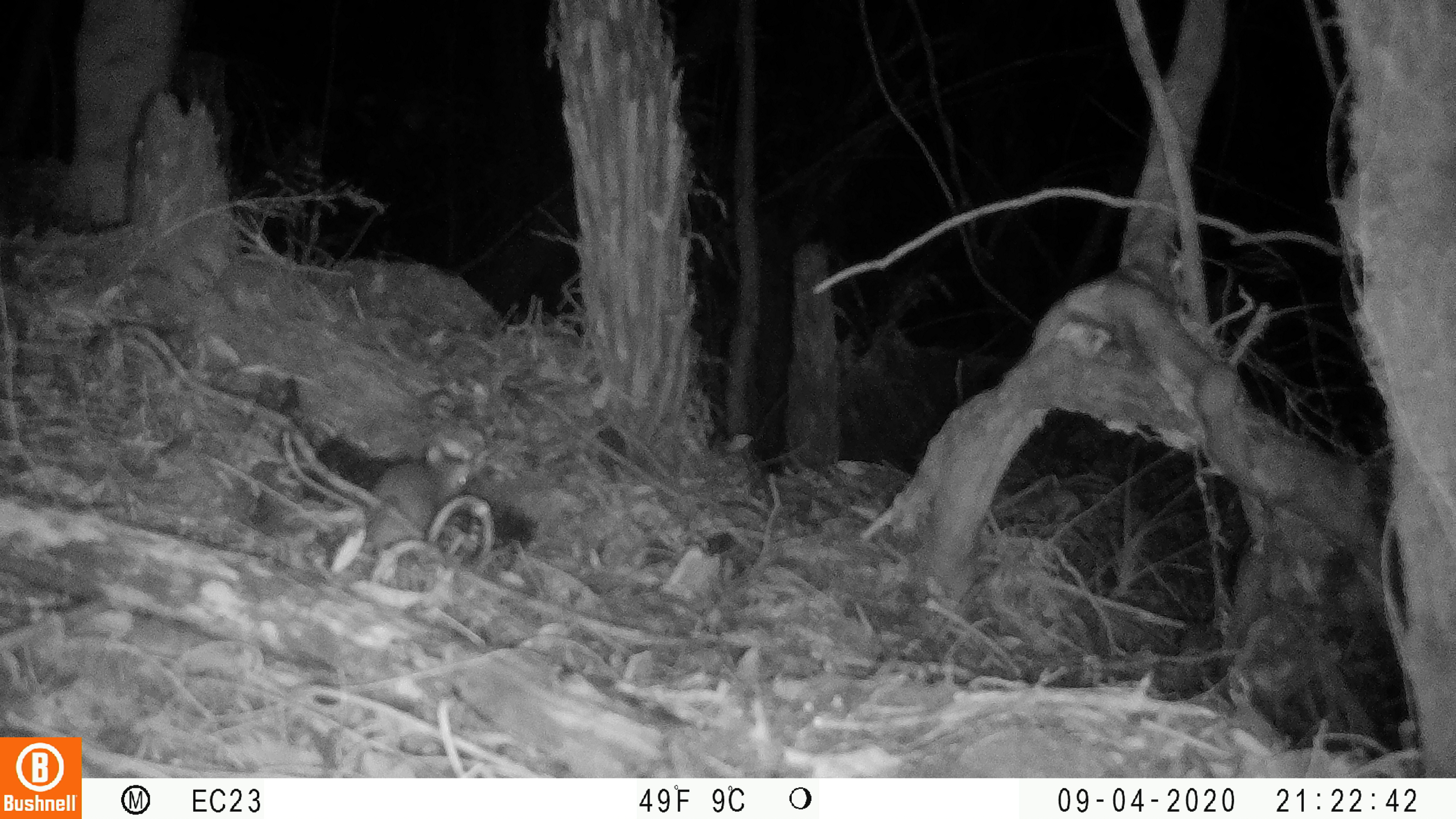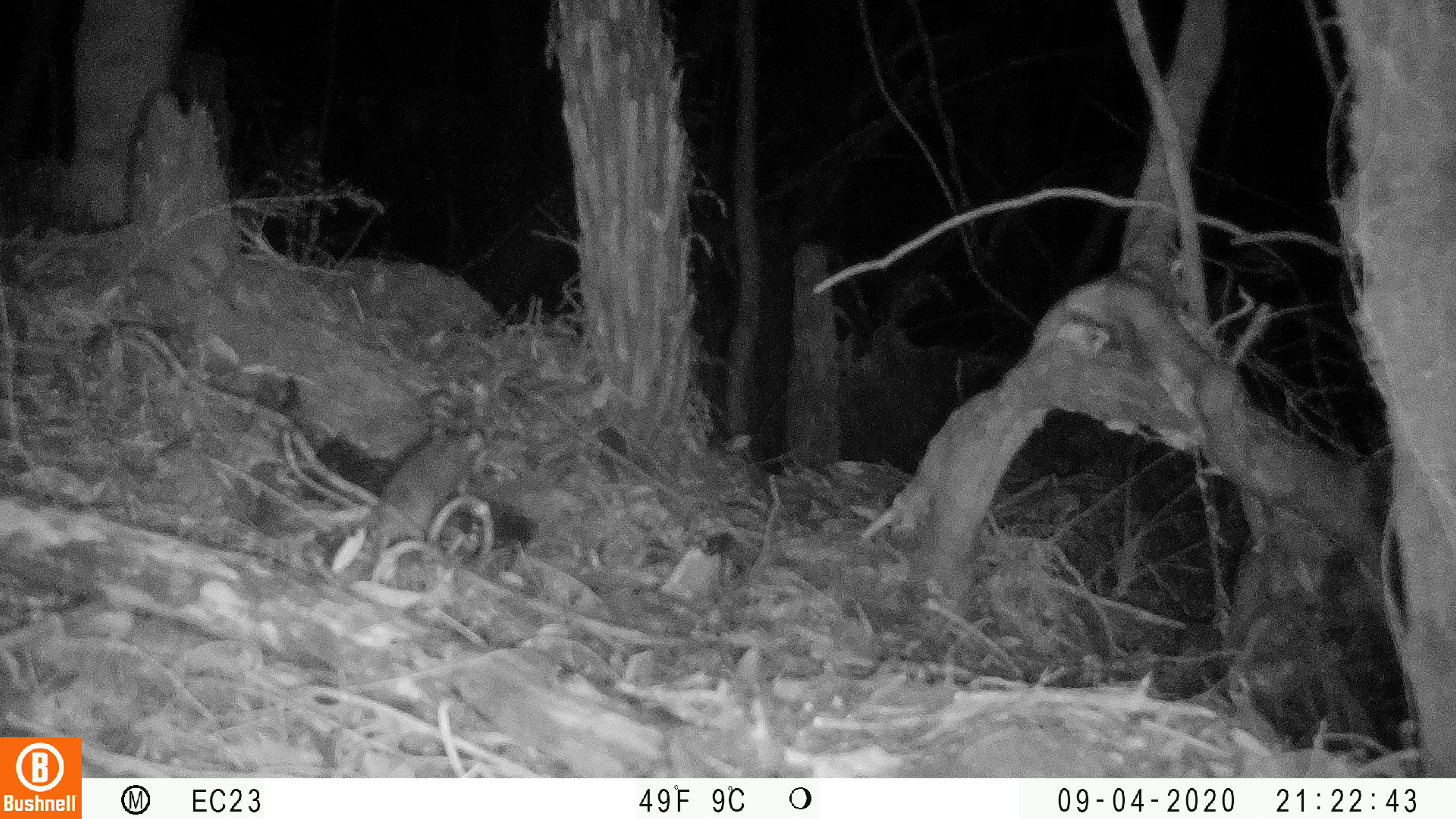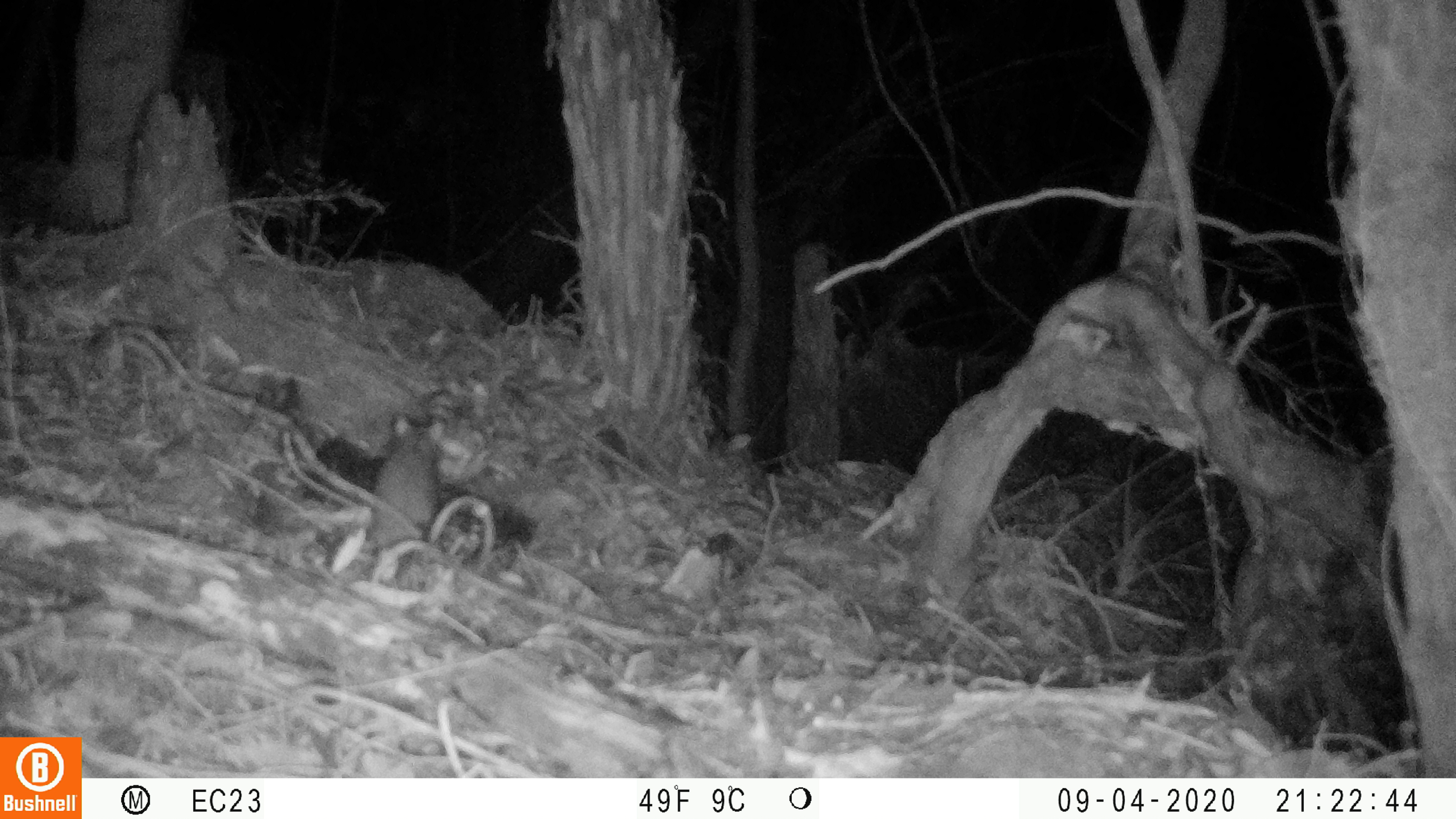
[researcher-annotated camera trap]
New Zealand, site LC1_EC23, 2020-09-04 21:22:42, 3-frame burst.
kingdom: Animalia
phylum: Chordata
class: Mammalia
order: Rodentia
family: Muridae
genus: Rattus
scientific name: Rattus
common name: rat